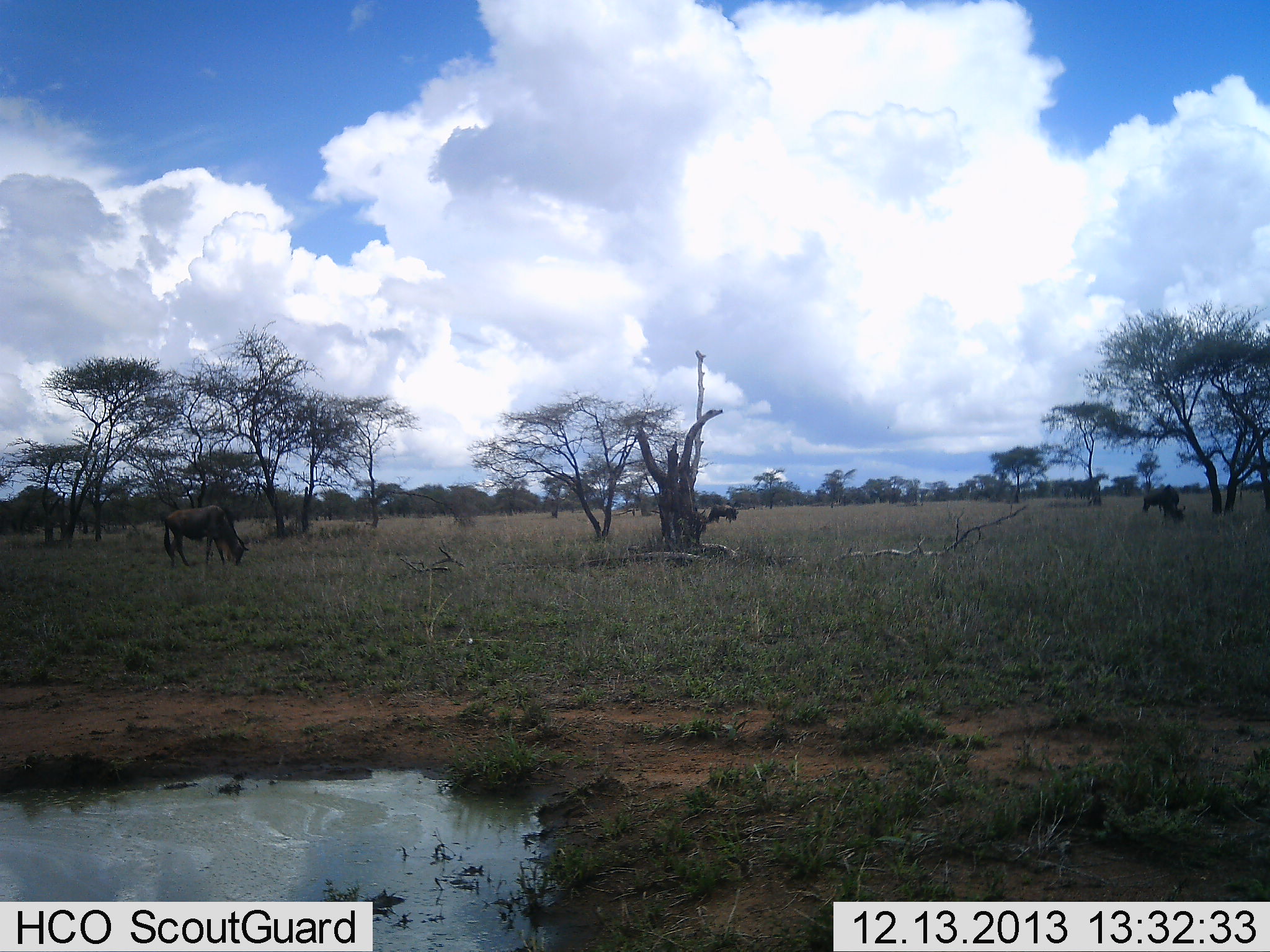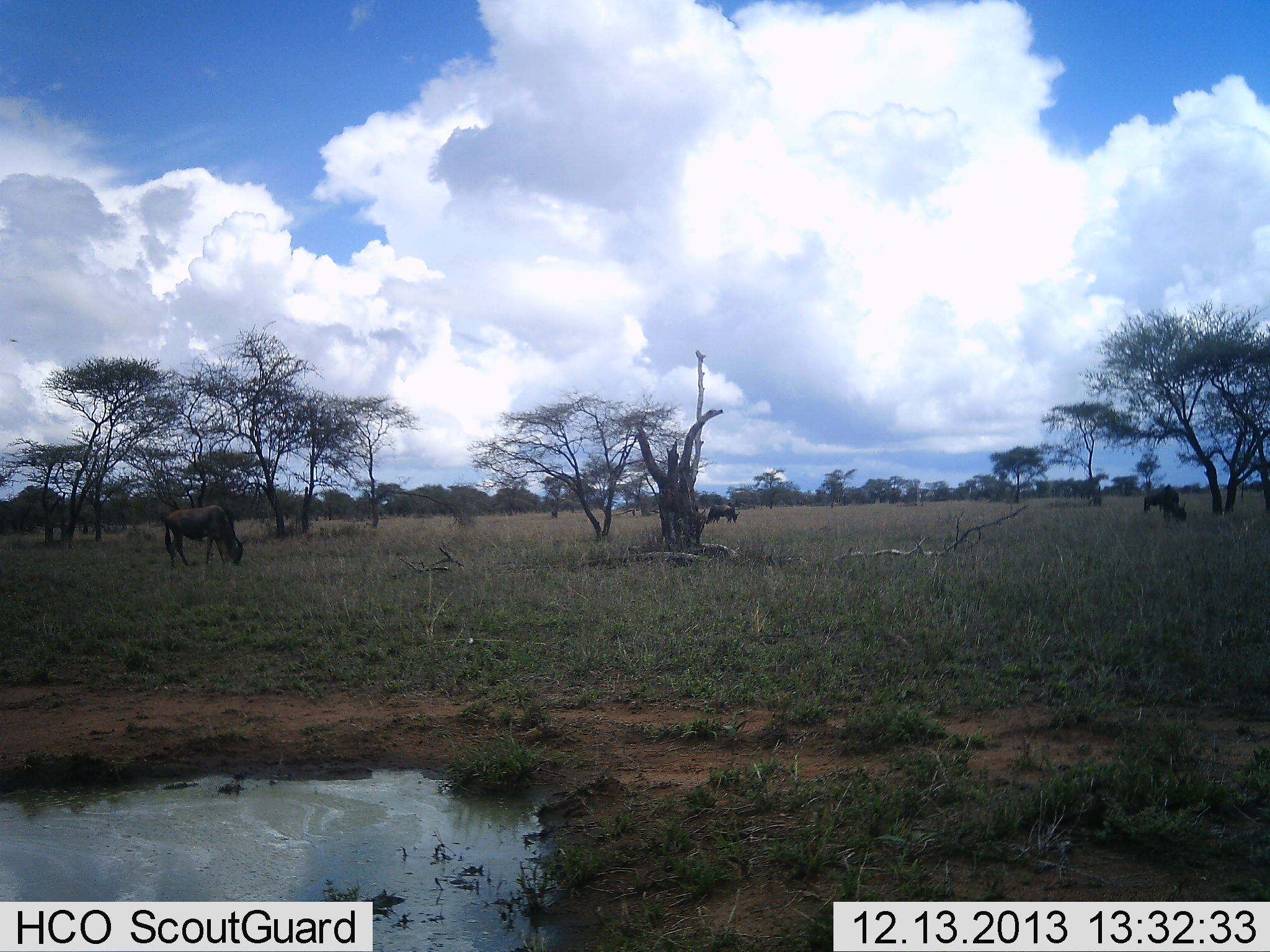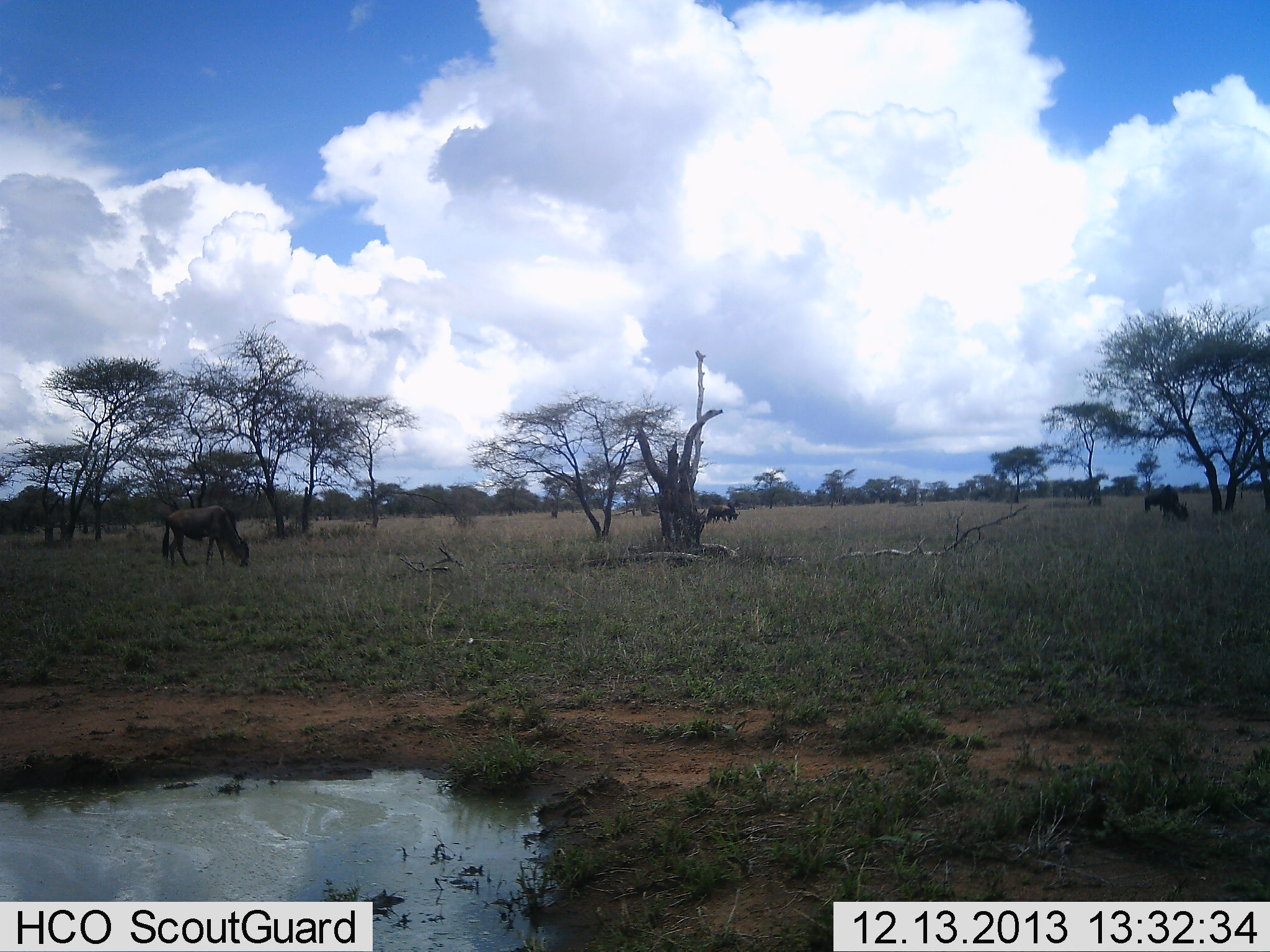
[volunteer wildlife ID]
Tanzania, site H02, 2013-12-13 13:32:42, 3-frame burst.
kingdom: Animalia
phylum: Chordata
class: Mammalia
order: Artiodactyla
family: Bovidae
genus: Connochaetes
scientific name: Connochaetes taurinus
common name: blue wildebeest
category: wildebeest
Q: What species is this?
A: Wildebeest (blue wildebeest) (Connochaetes taurinus).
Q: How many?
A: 4.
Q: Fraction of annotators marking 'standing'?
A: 40%.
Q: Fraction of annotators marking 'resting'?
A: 10%.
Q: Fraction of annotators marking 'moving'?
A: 10%.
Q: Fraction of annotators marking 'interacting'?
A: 0%.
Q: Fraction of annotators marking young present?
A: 0%.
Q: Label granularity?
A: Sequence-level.